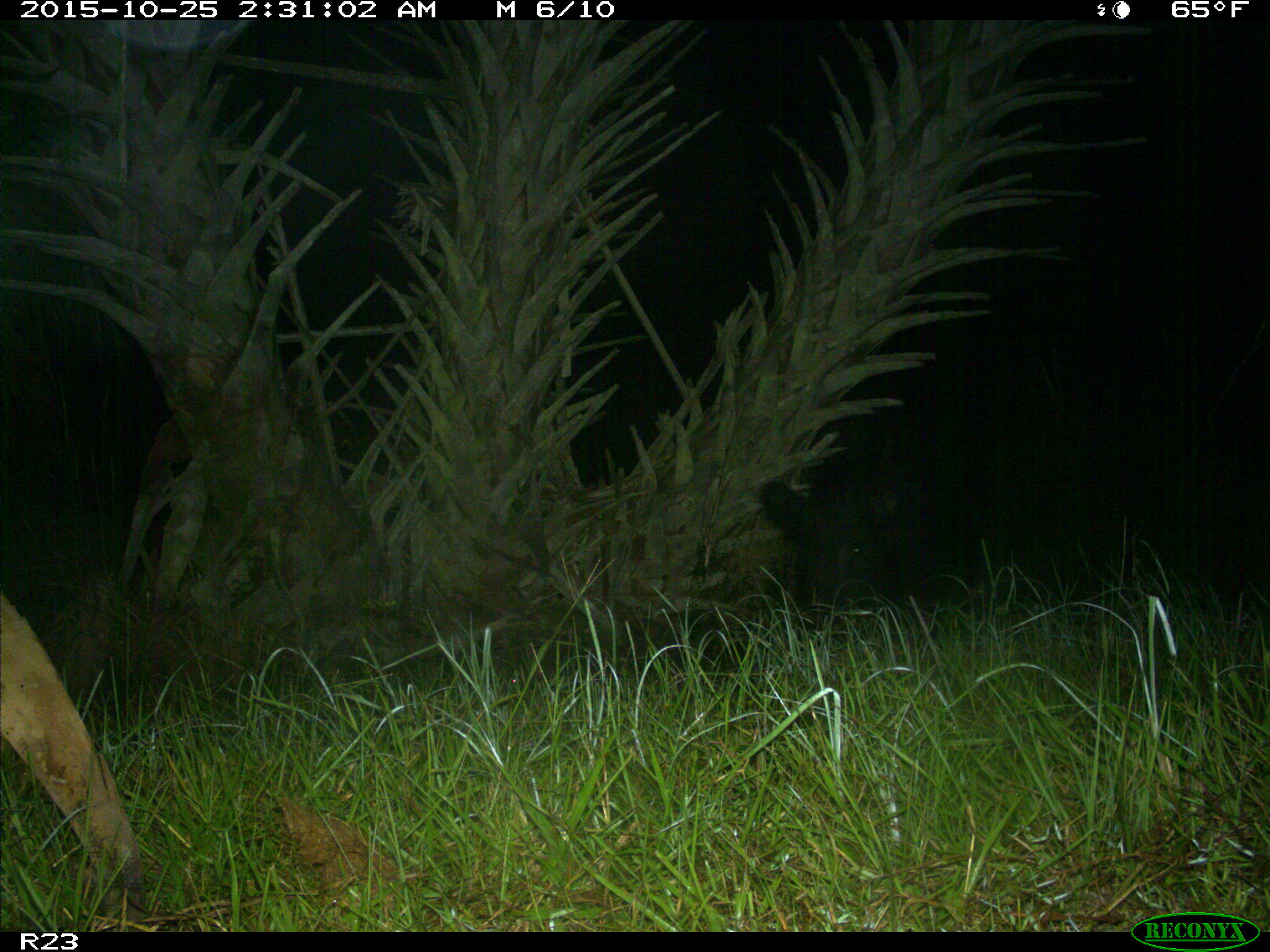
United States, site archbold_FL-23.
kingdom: Animalia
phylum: Chordata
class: Mammalia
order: Artiodactyla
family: Suidae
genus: Sus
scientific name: Sus scrofa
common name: wild boar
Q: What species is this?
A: Sus scrofa (wild boar).